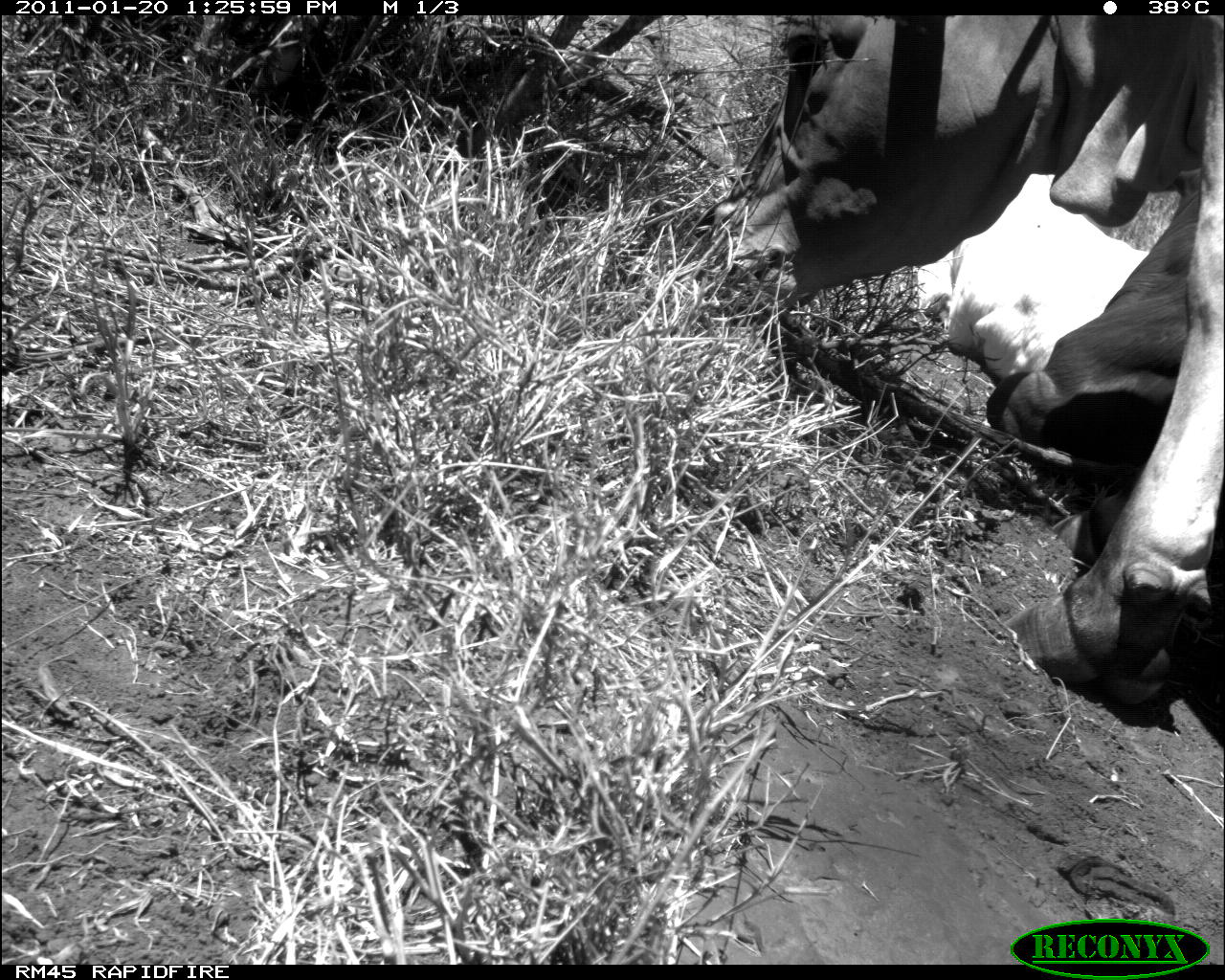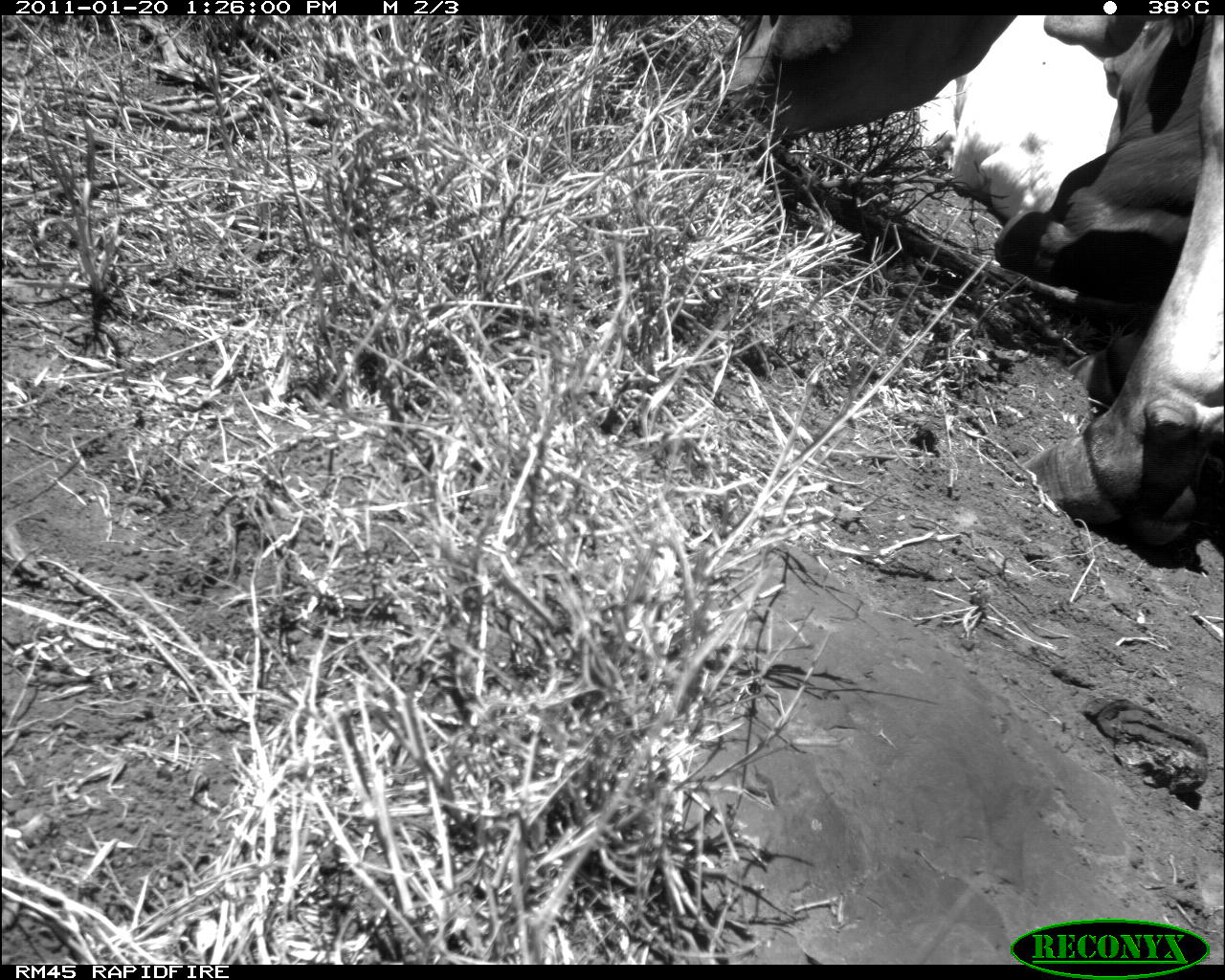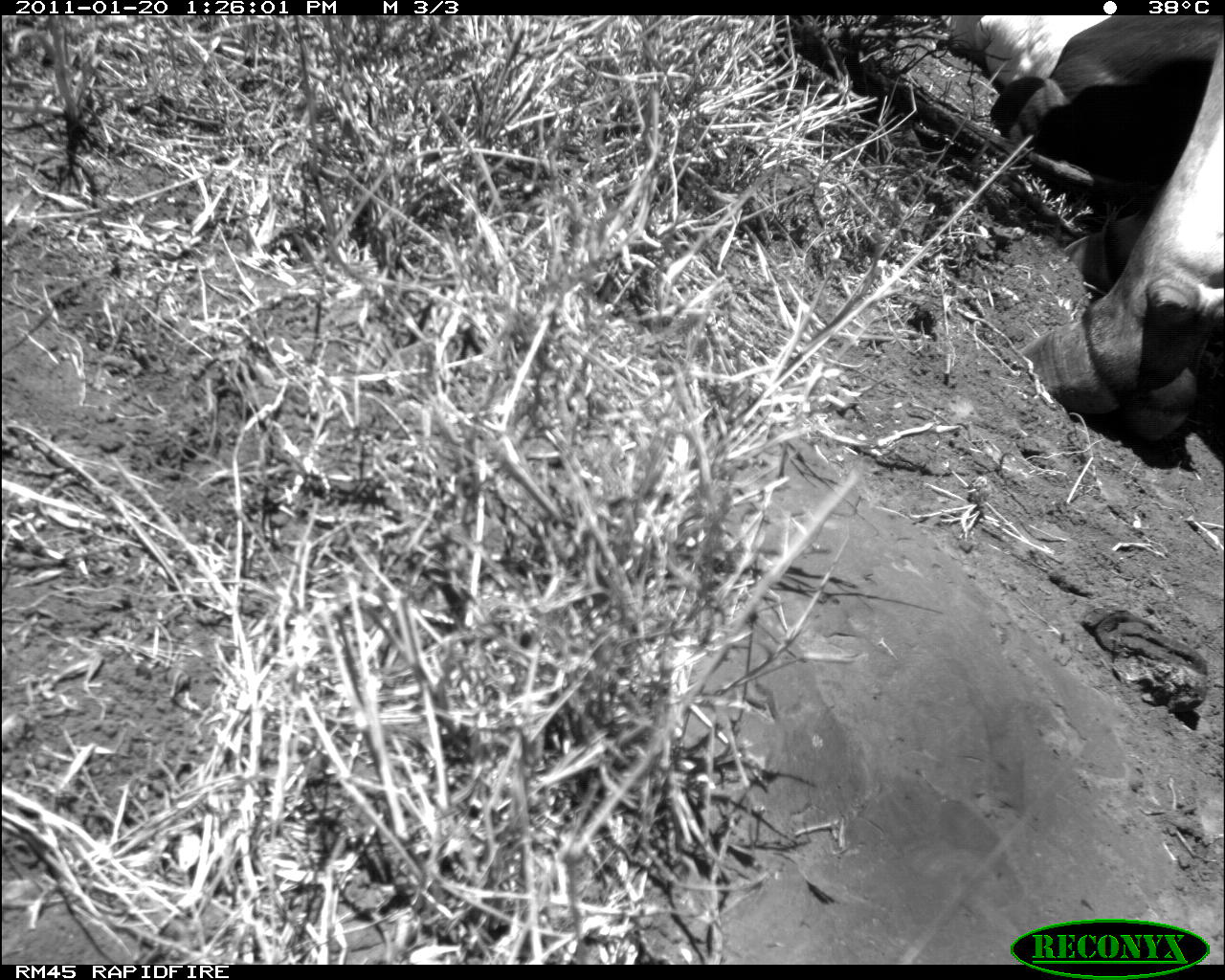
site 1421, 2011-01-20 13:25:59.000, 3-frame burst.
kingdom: Animalia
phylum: Chordata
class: Mammalia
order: Artiodactyla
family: Bovidae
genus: Bos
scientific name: Bos taurus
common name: domestic cattle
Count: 1.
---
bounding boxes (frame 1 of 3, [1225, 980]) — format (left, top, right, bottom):
bos taurus: (692, 12, 1219, 718); (912, 170, 1182, 386)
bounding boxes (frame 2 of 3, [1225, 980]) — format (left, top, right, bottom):
bos taurus: (708, 14, 1222, 559); (918, 11, 1117, 222)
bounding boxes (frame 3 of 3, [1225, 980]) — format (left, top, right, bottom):
bos taurus: (966, 15, 1219, 459); (943, 14, 1117, 96)